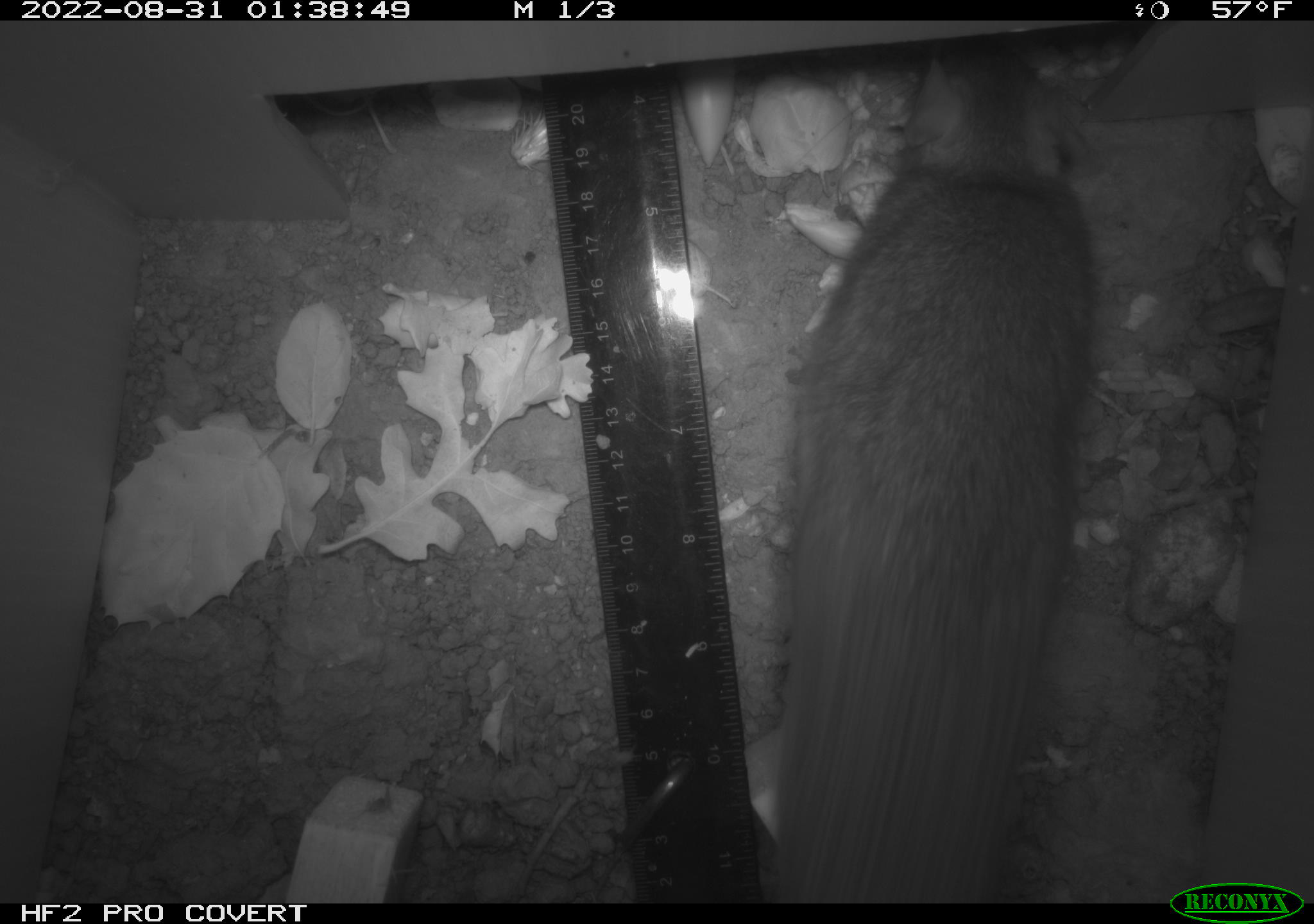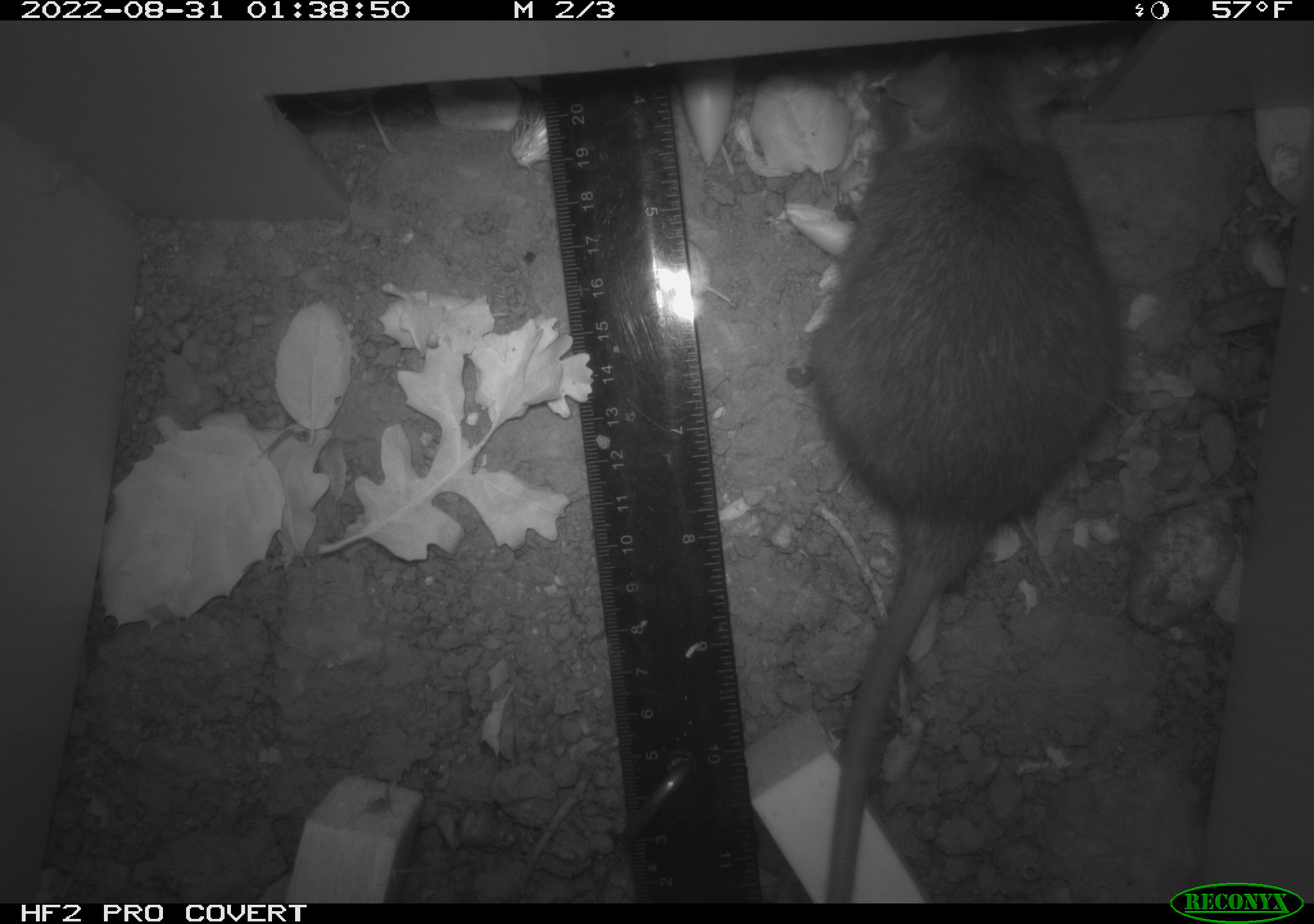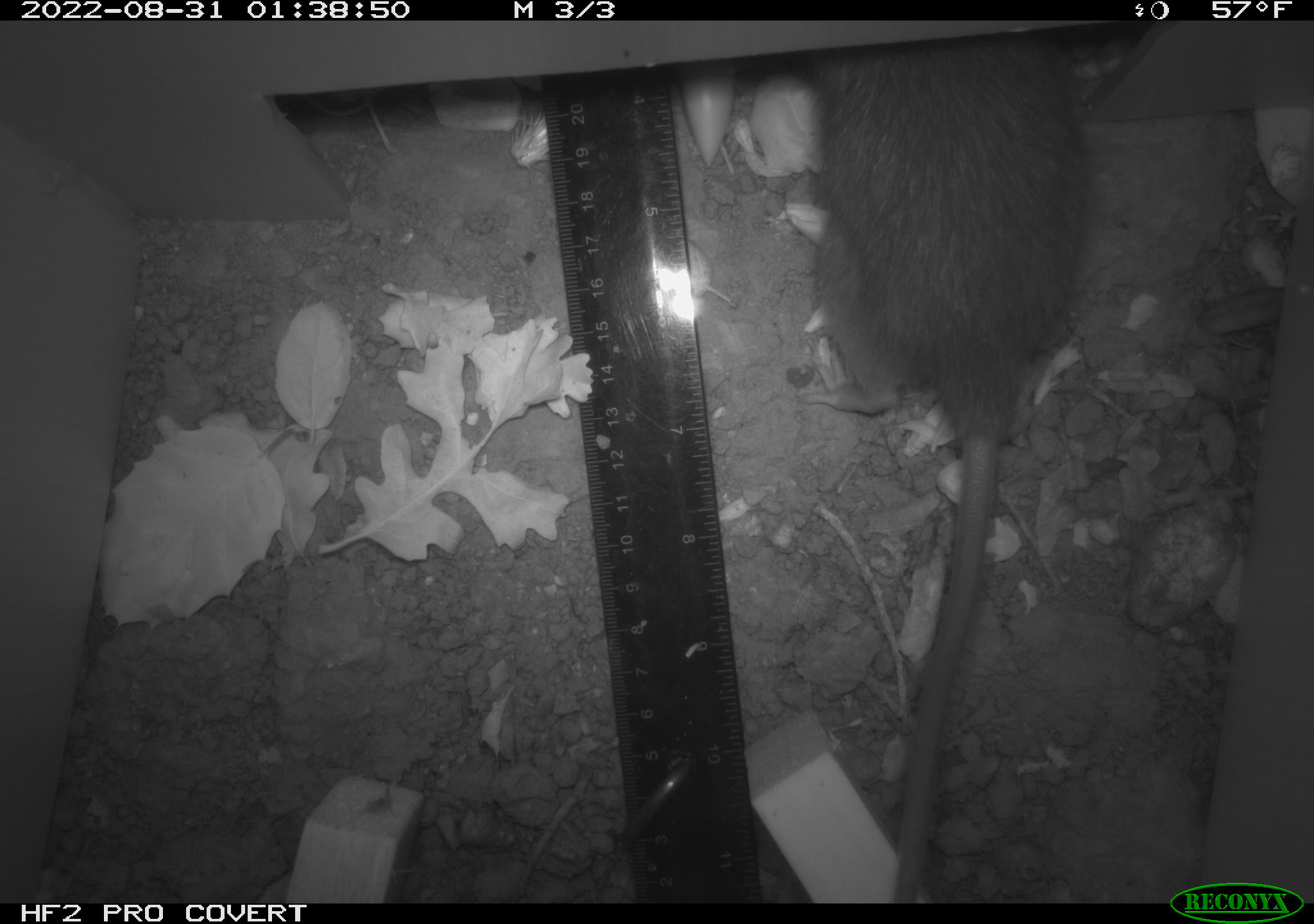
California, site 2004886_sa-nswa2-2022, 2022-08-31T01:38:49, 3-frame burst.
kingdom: Animalia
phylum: Chordata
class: Mammalia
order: Rodentia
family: Muridae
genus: Rattus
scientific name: Rattus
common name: rat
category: rattus species